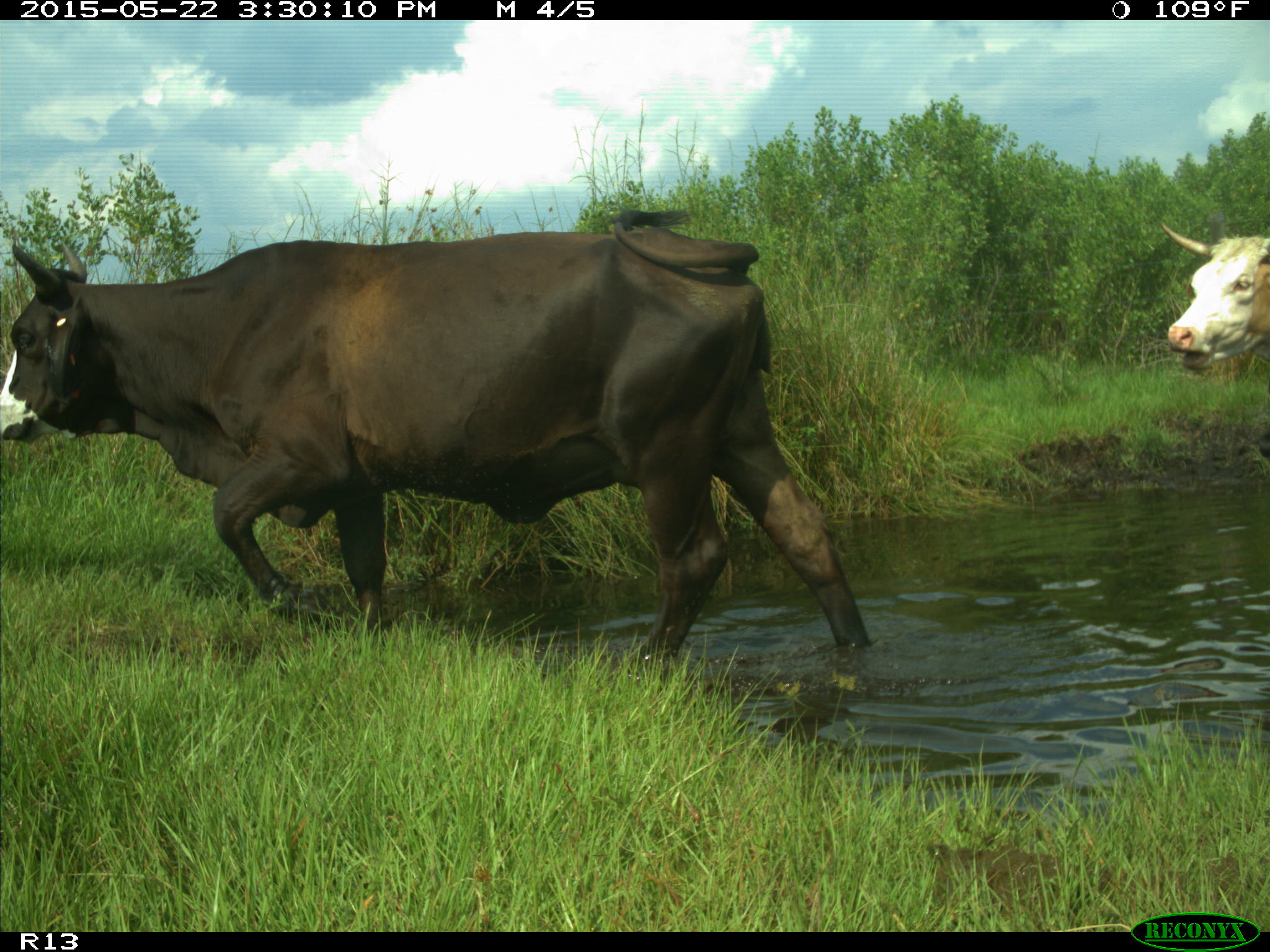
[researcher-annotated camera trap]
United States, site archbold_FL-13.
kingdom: Animalia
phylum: Chordata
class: Mammalia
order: Artiodactyla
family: Bovidae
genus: Bos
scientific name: Bos taurus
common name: domestic cow